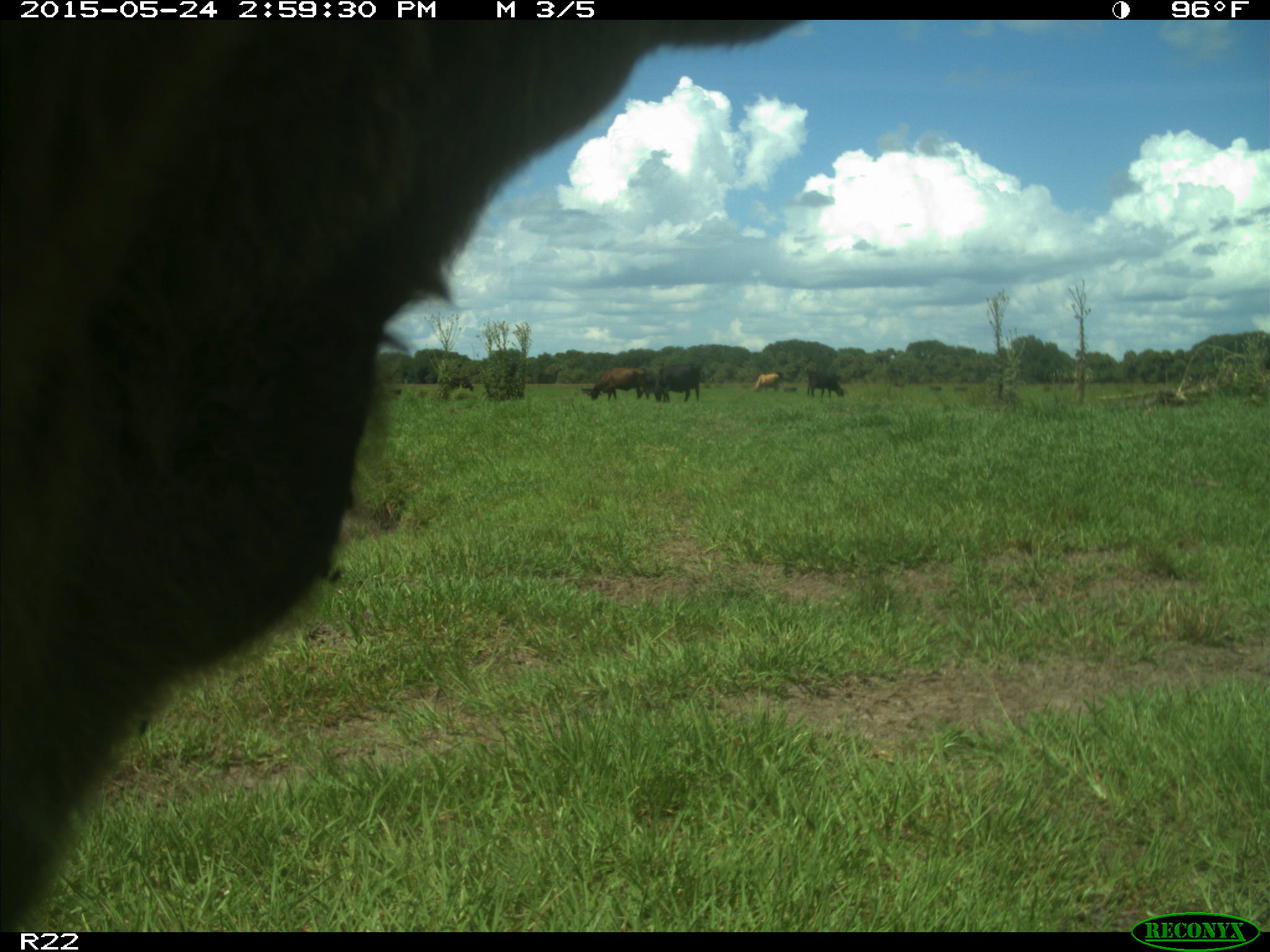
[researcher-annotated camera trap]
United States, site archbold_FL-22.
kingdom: Animalia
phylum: Chordata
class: Mammalia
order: Artiodactyla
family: Bovidae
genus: Bos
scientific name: Bos taurus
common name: domestic cow